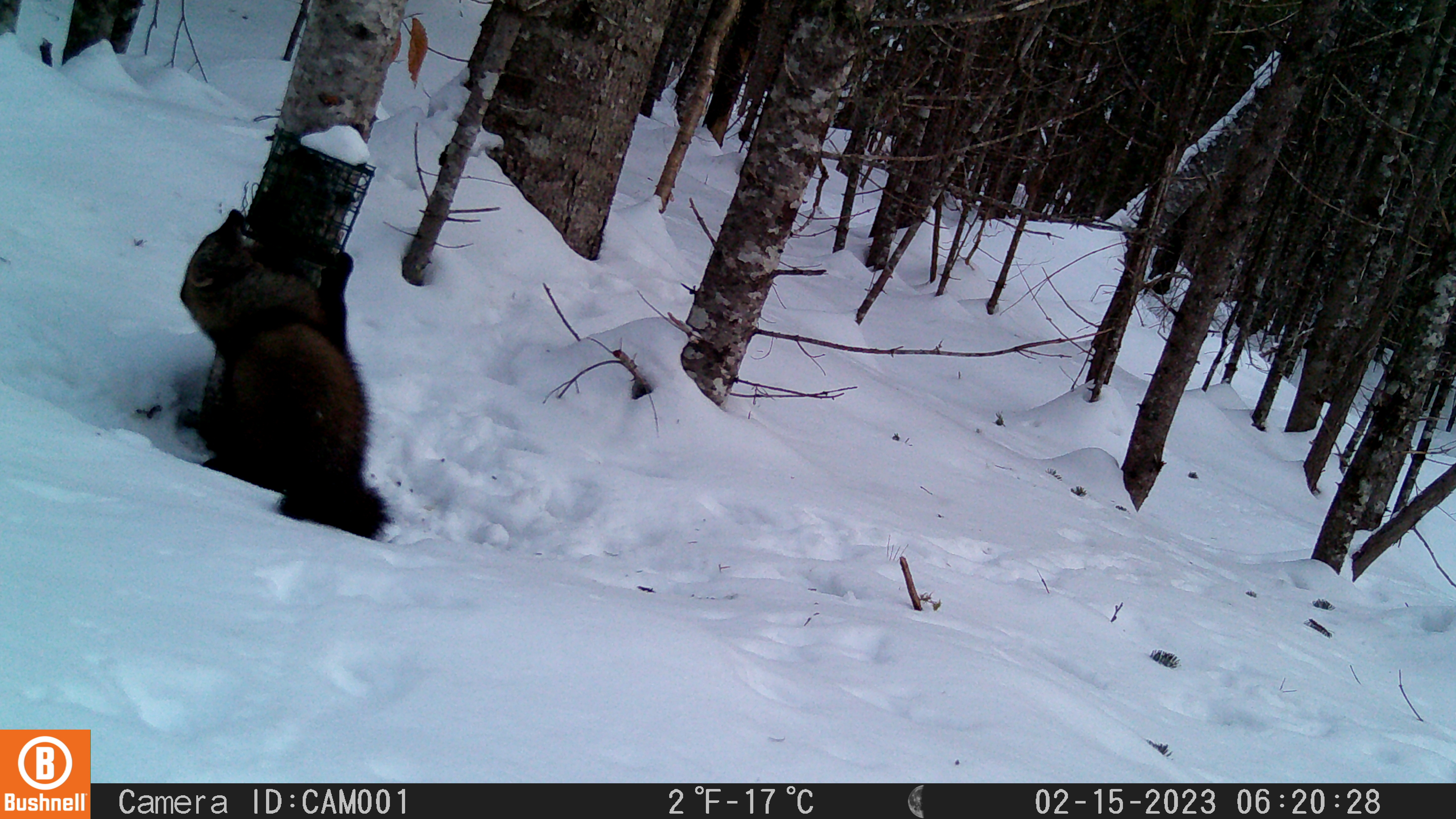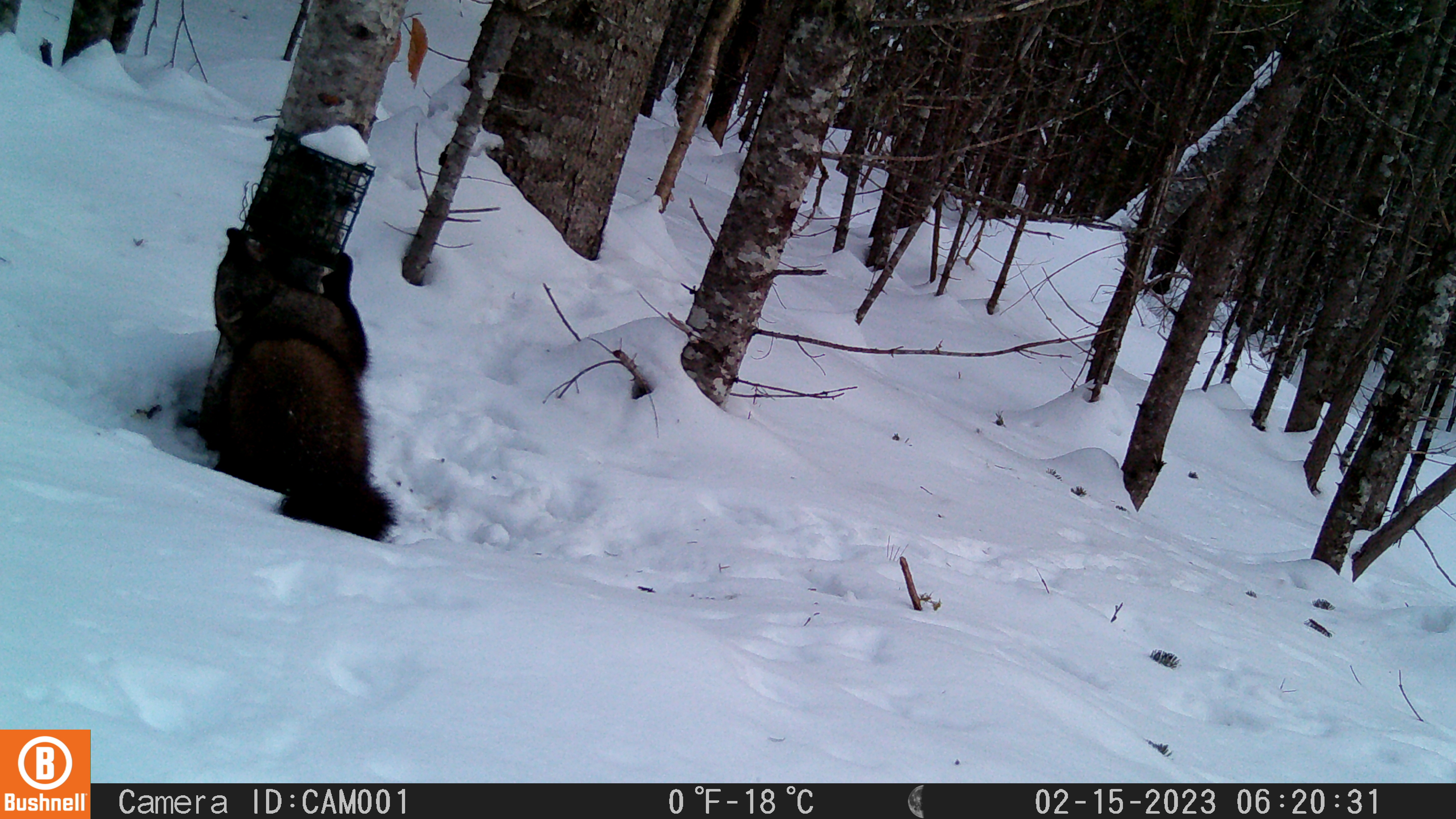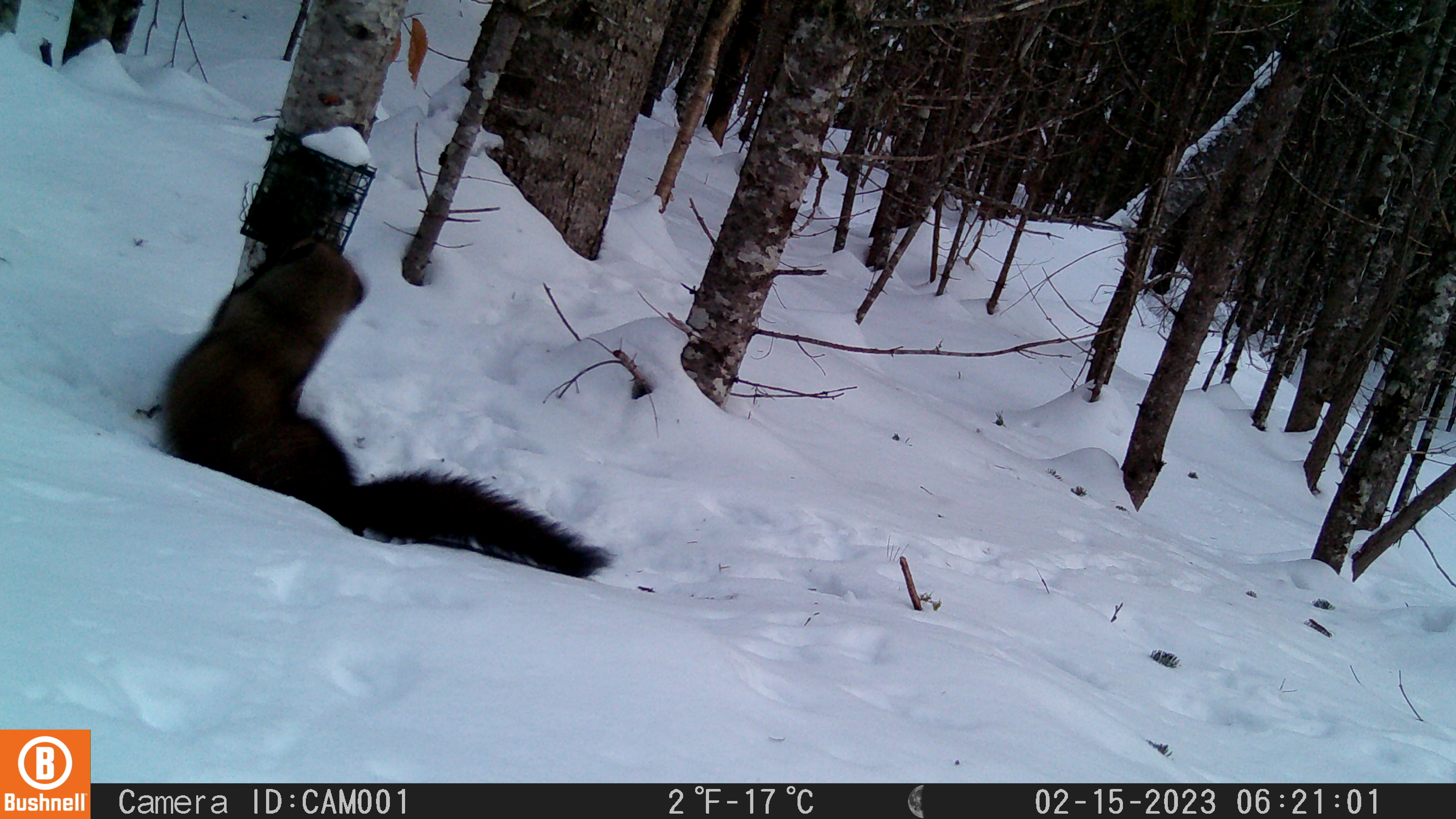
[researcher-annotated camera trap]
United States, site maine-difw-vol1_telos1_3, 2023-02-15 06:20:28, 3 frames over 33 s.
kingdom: Animalia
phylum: Chordata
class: Mammalia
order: Carnivora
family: Mustelidae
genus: Pekania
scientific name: Pekania pennanti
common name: fisher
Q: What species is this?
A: Fisher (Pekania pennanti).